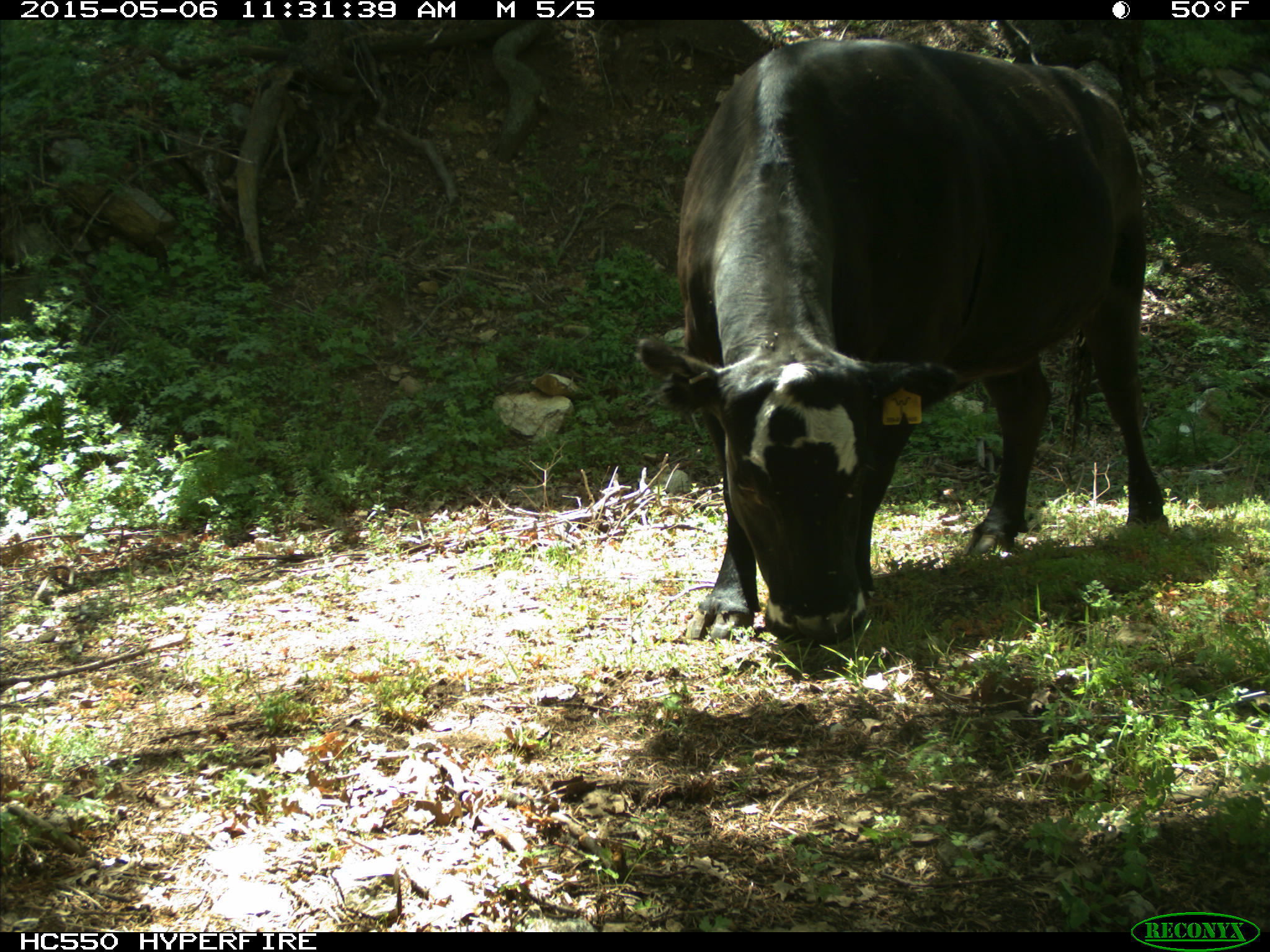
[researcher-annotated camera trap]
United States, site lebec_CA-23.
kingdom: Animalia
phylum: Chordata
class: Mammalia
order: Artiodactyla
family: Bovidae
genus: Bos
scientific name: Bos taurus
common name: domestic cow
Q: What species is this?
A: Bos taurus (domestic cow).